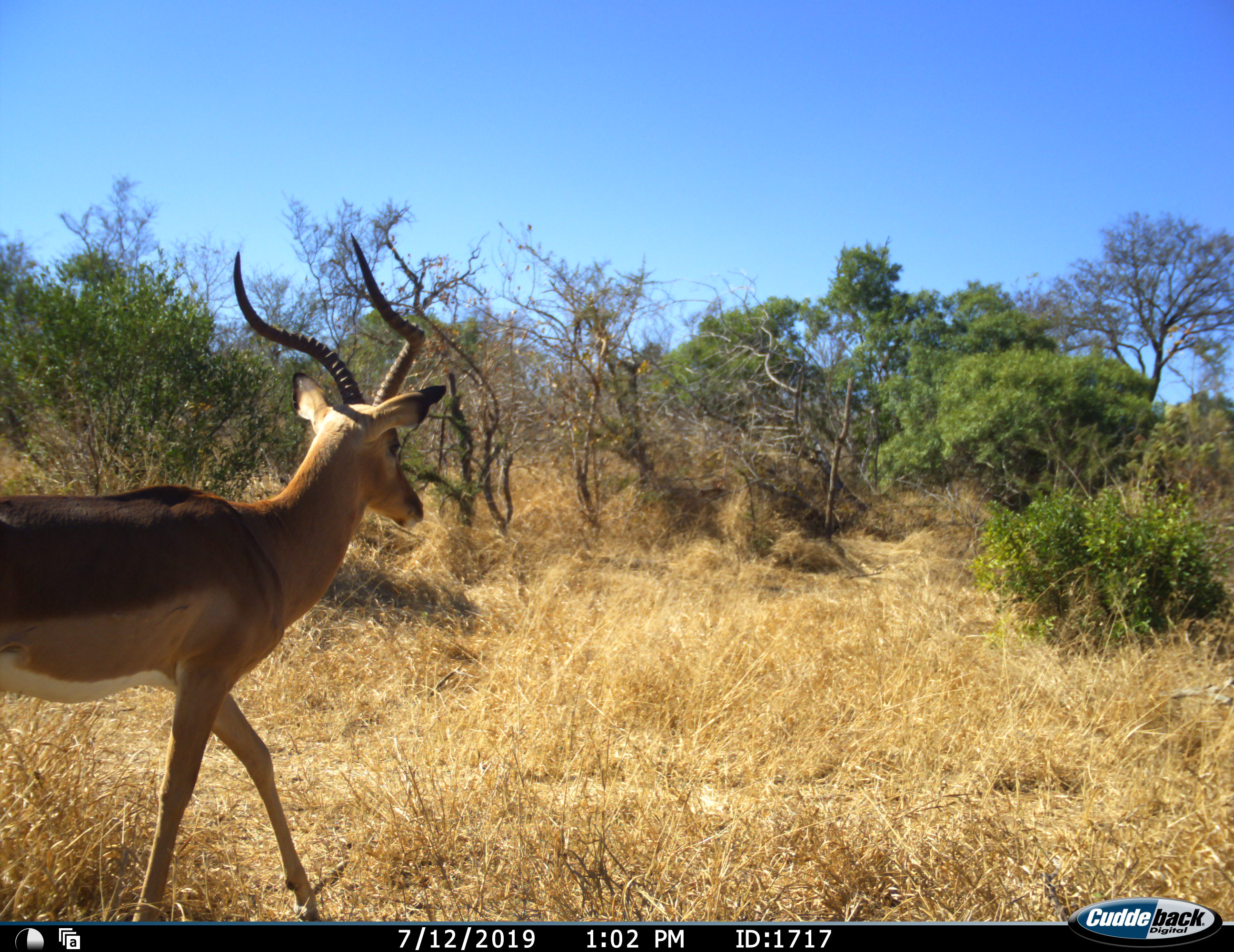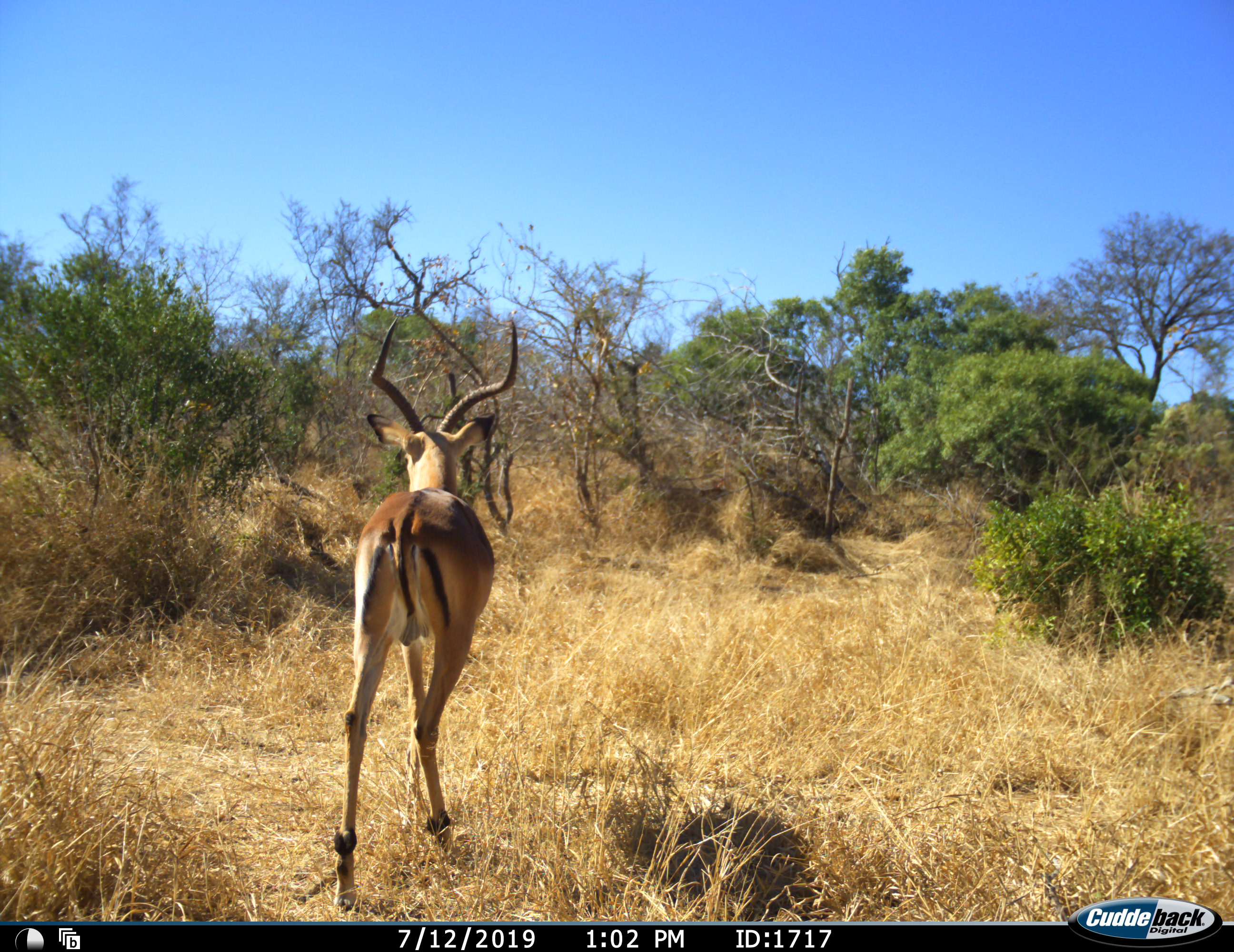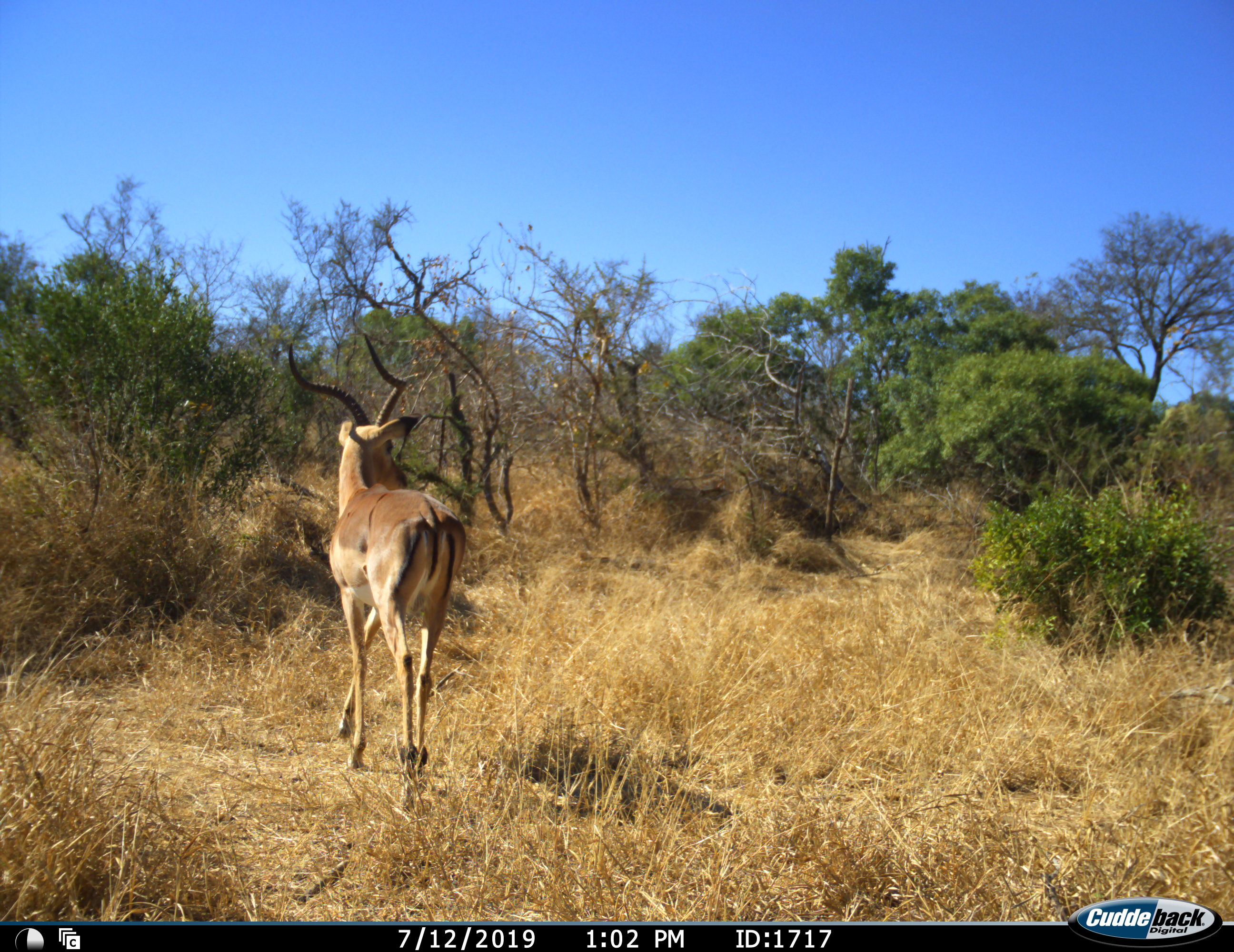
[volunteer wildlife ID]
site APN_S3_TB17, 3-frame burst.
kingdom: Animalia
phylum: Chordata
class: Mammalia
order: Artiodactyla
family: Bovidae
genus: Aepyceros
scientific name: Aepyceros melampus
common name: impala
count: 1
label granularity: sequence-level